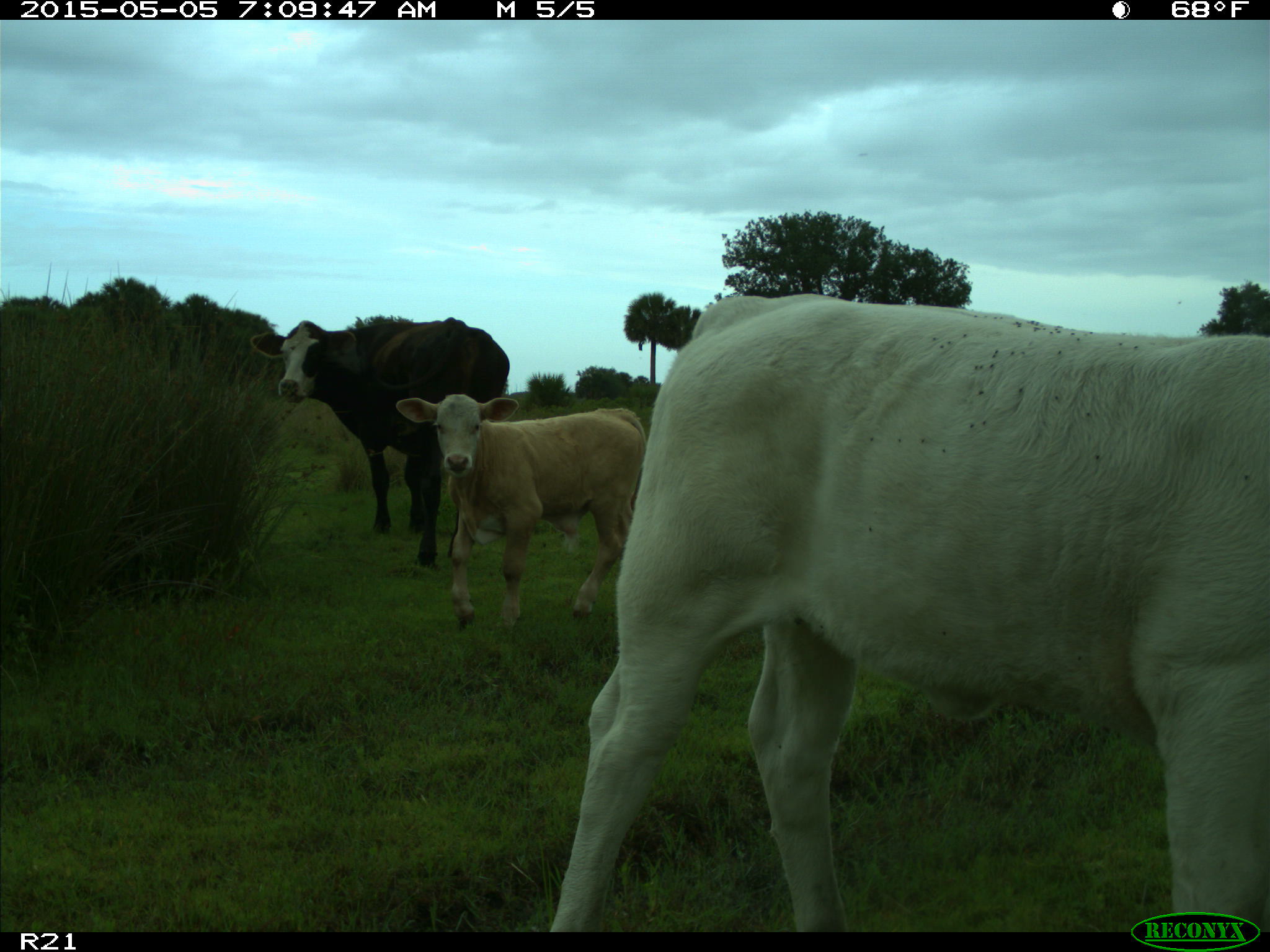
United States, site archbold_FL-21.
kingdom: Animalia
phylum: Chordata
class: Mammalia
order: Artiodactyla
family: Bovidae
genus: Bos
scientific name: Bos taurus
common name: domestic cow